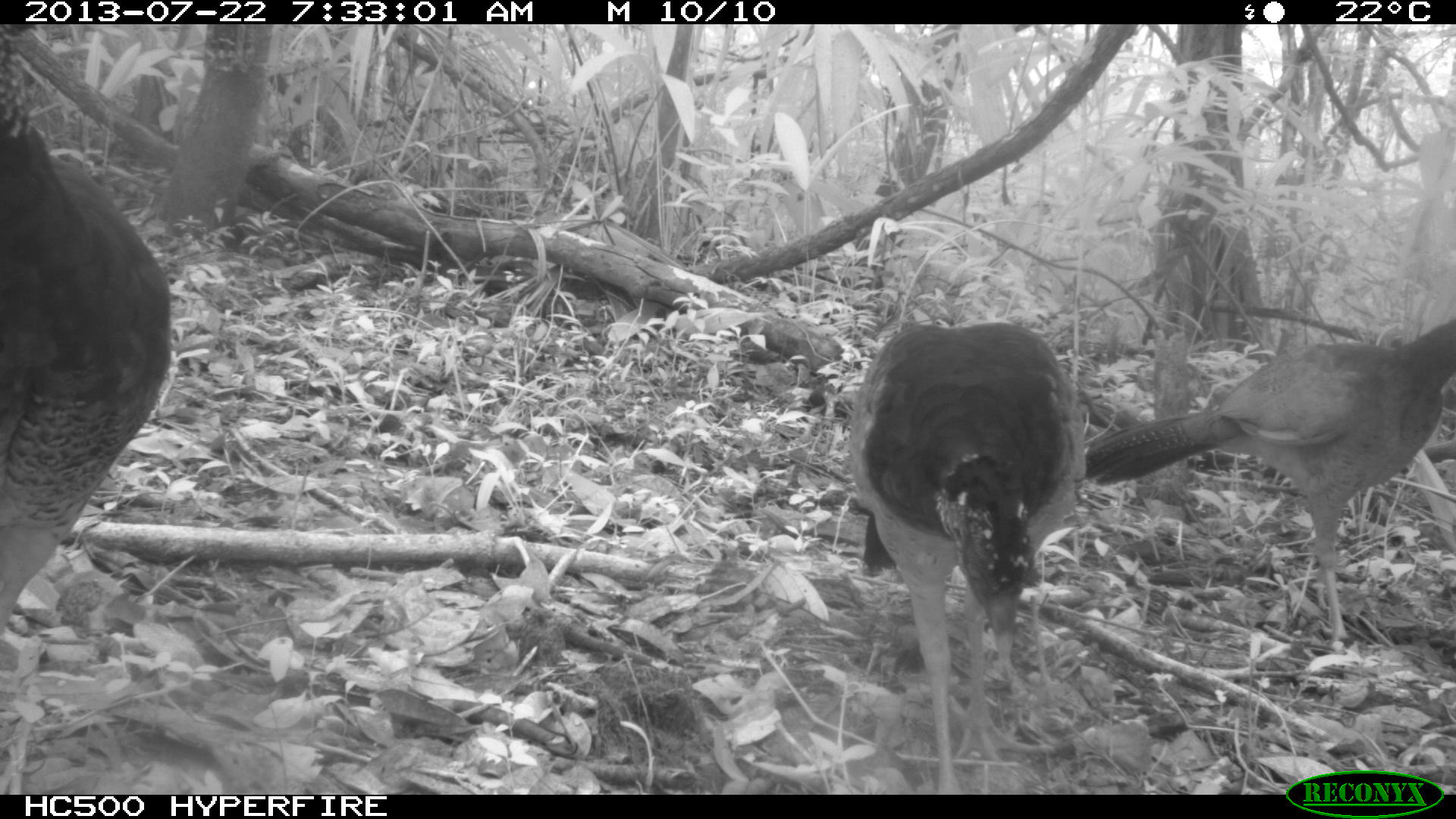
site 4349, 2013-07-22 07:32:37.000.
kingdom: Animalia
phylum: Chordata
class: Aves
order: Galliformes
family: Cracidae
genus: Crax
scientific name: Crax rubra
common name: great curassow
Crax rubra (great curassow), count 4.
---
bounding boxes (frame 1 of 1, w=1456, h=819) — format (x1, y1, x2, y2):
crax rubra: (1081, 317, 1453, 647); (834, 316, 1085, 790); (0, 24, 173, 651)